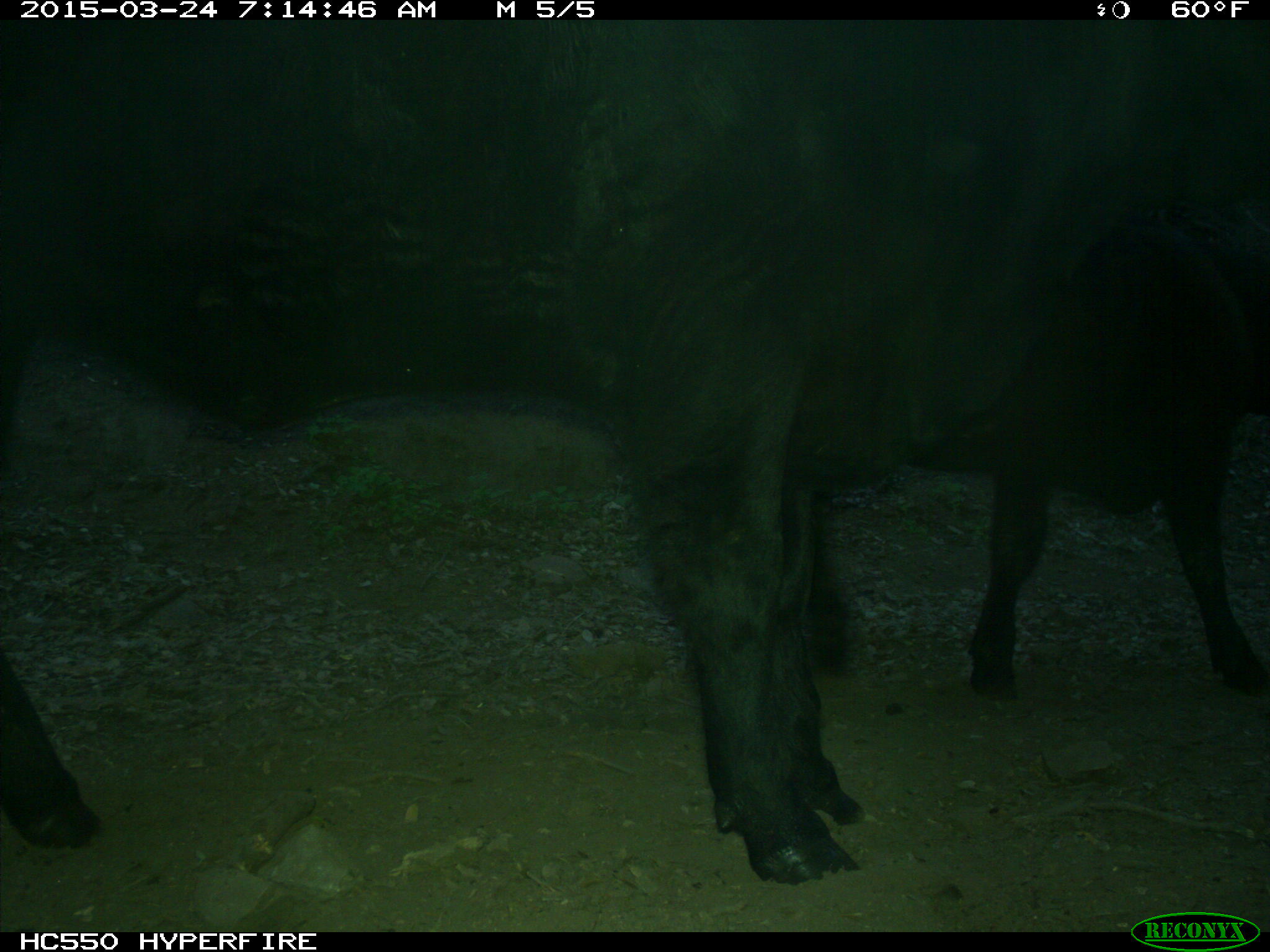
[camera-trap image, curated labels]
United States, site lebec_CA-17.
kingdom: Animalia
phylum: Chordata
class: Mammalia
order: Artiodactyla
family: Bovidae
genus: Bos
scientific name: Bos taurus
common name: domestic cow